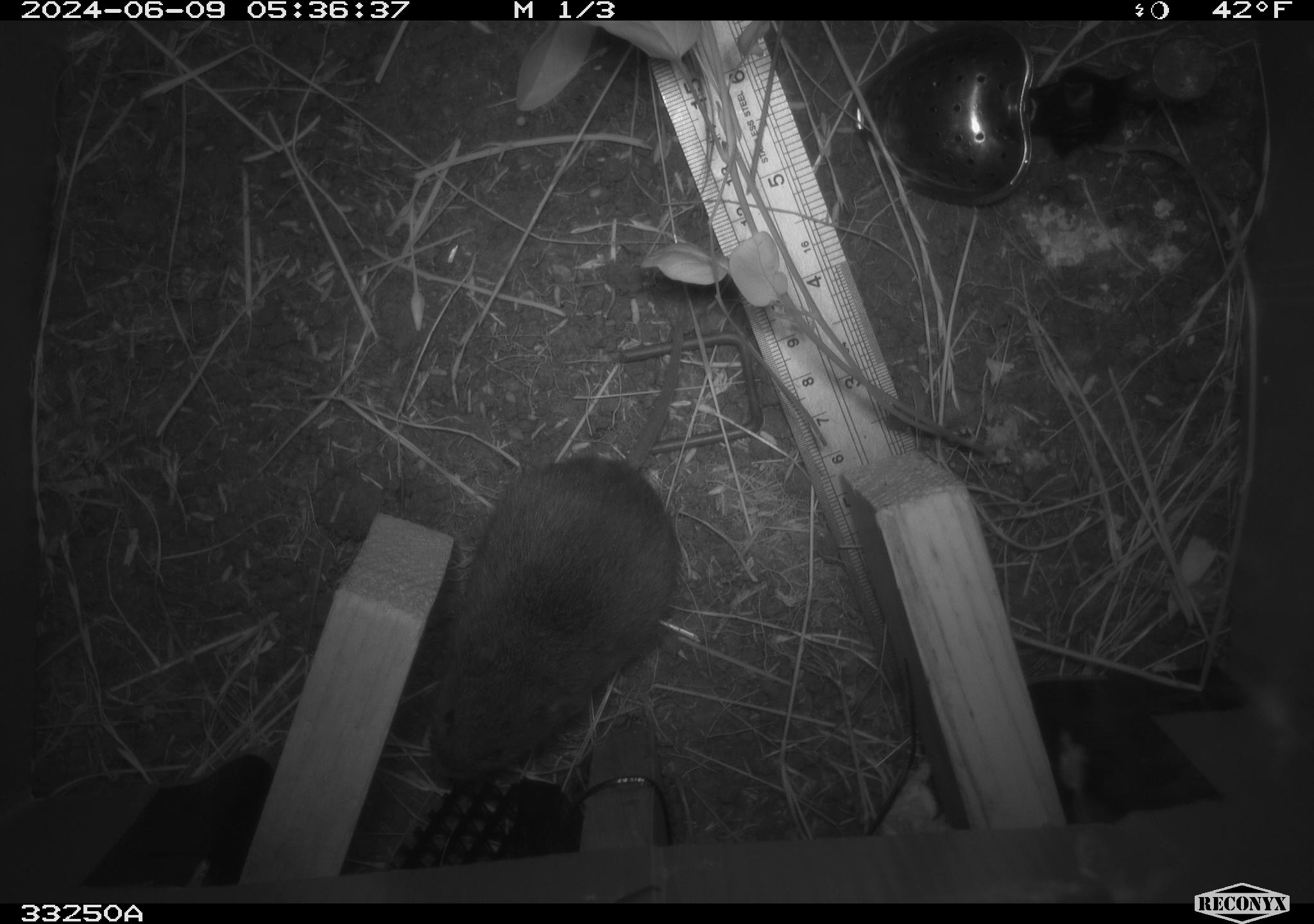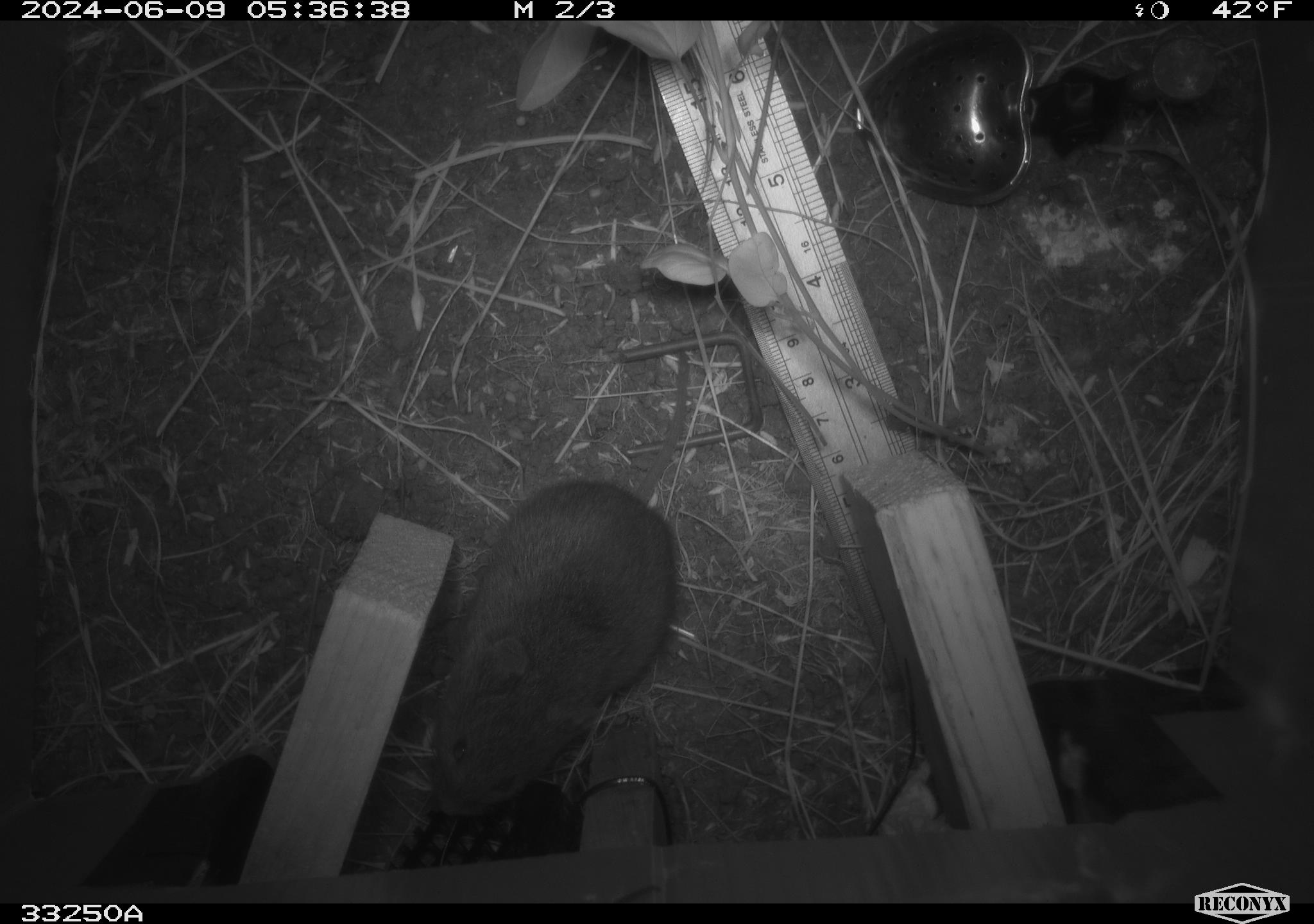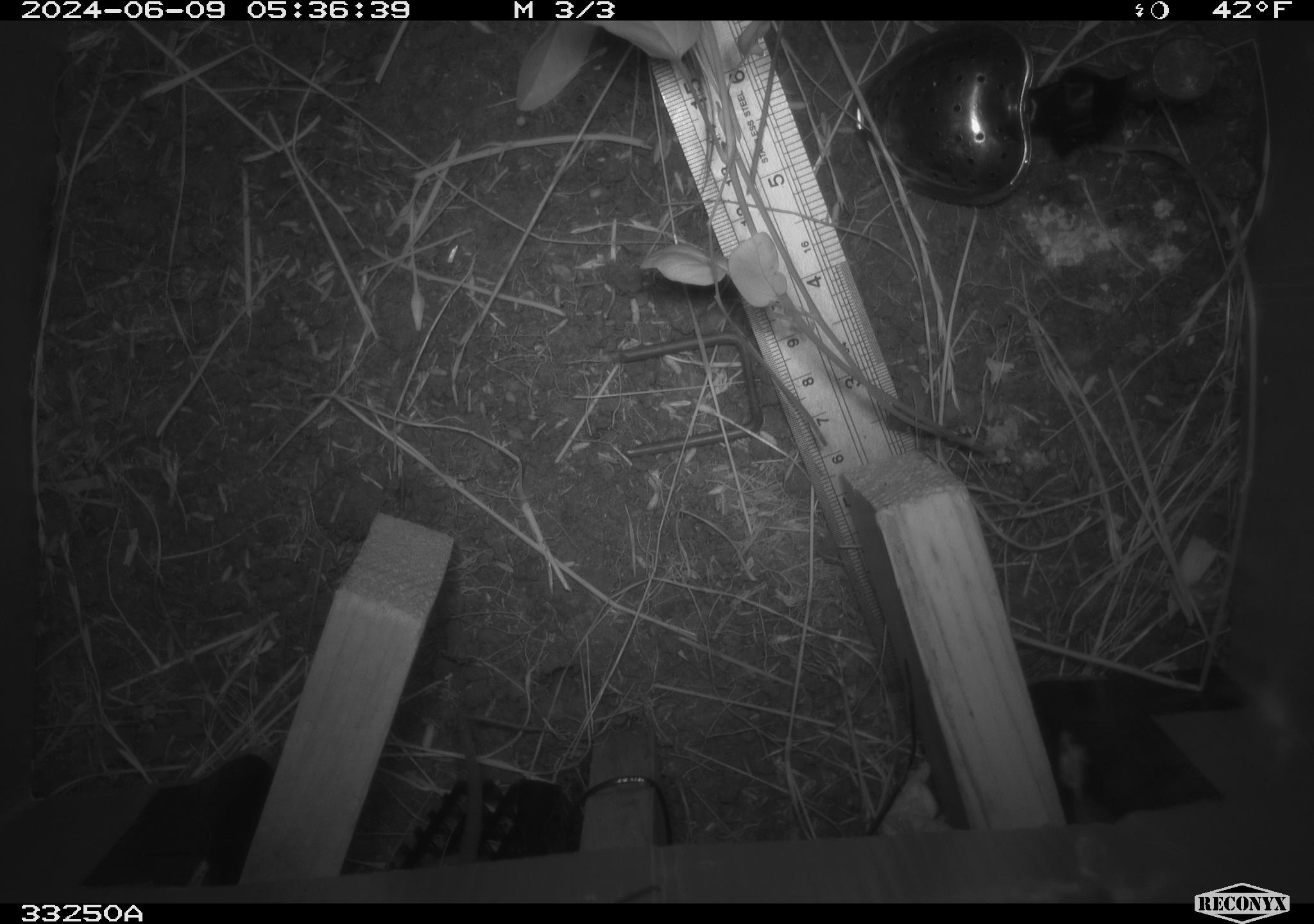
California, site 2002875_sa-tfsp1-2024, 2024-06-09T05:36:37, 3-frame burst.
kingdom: Animalia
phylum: Chordata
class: Mammalia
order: Rodentia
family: Cricetidae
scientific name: Arvicolinae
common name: voles, lemmings, and muskrats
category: arvicolinae subfamily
Arvicolinae subfamily (voles, lemmings, and muskrats) (Arvicolinae).